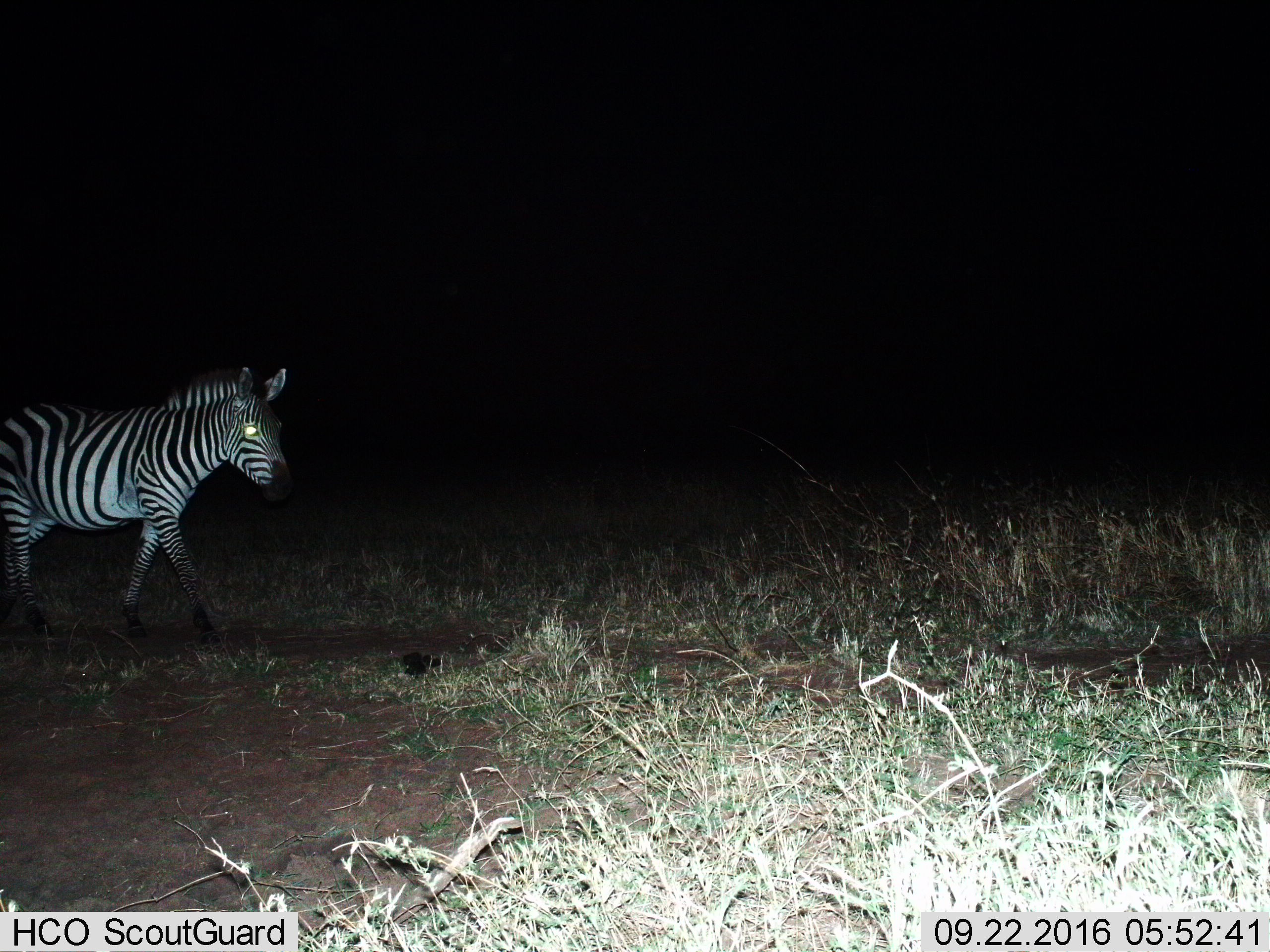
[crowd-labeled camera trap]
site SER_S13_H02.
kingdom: Animalia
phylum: Chordata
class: Mammalia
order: Perissodactyla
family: Equidae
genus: Equus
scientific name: Equus quagga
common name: plains zebra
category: zebraplains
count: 1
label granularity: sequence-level